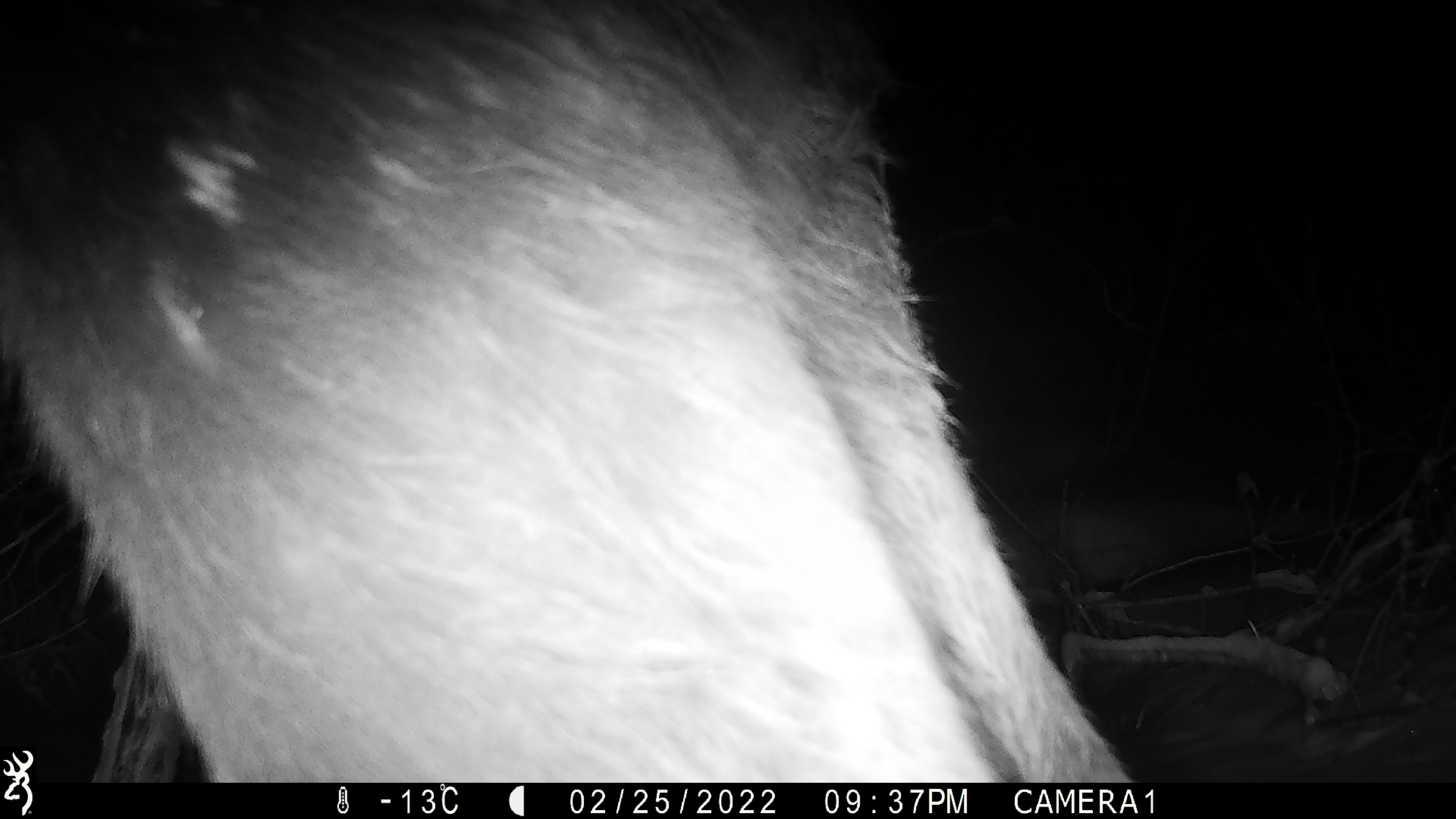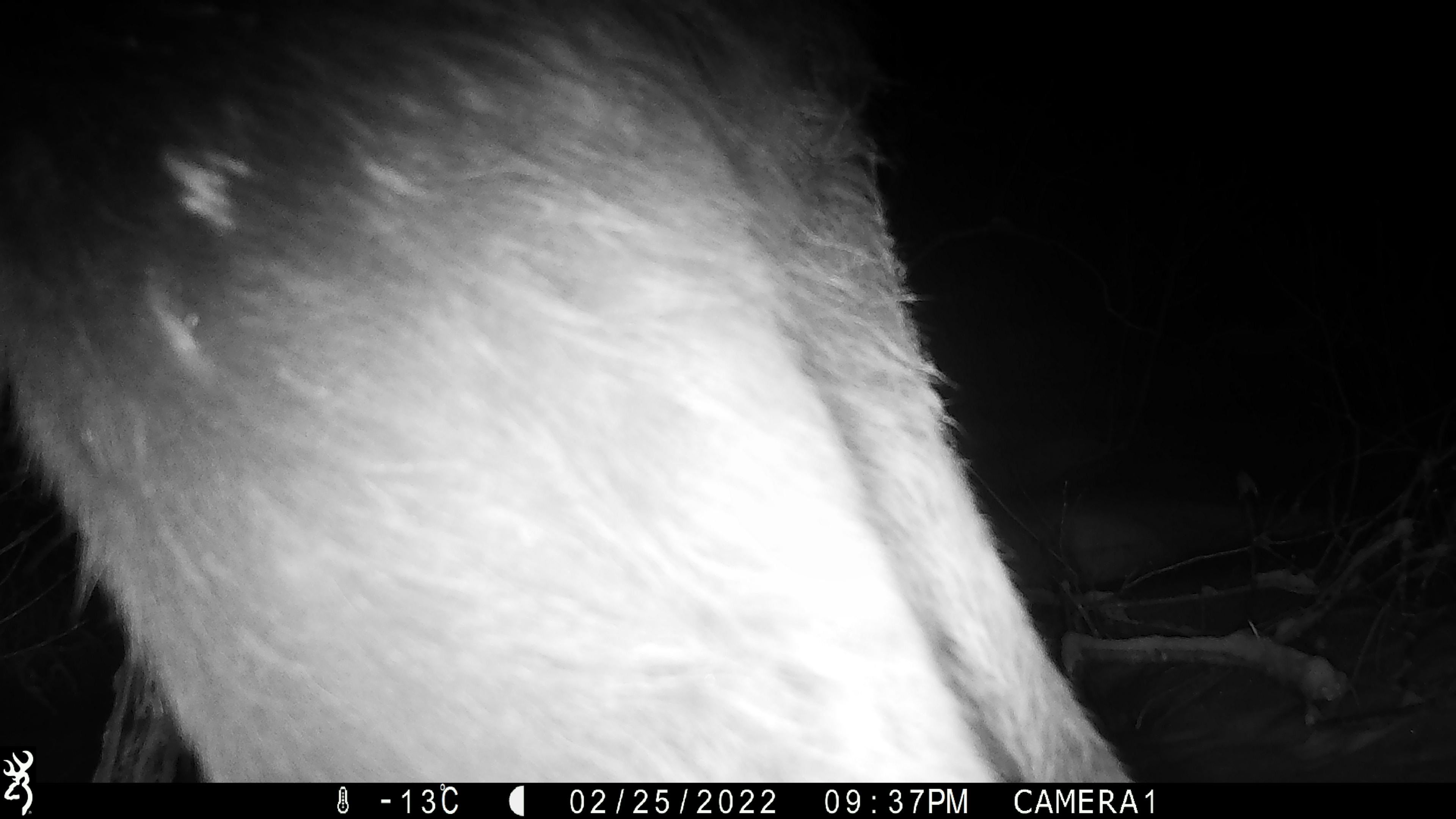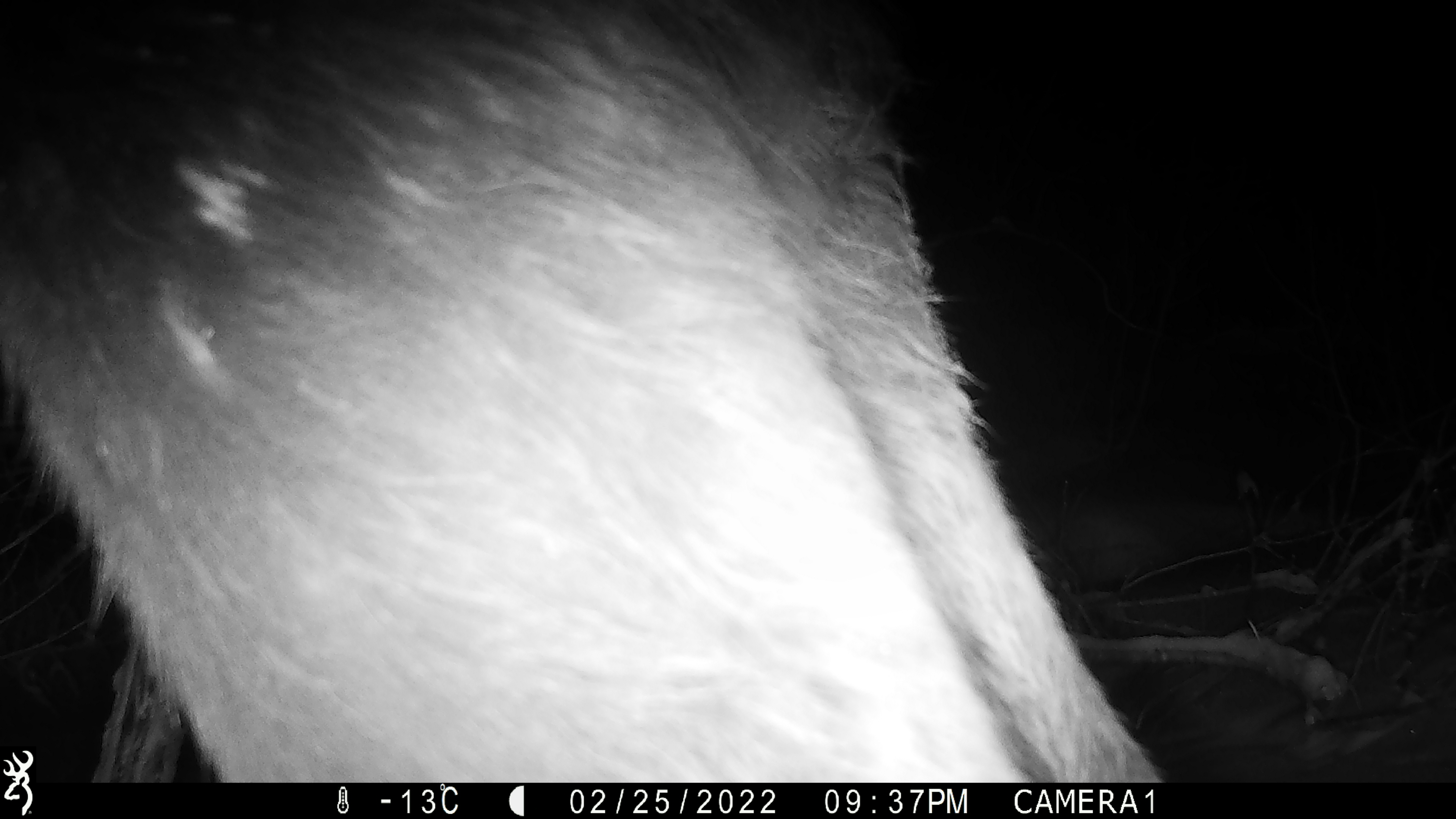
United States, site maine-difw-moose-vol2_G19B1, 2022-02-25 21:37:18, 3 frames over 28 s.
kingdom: Animalia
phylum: Chordata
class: Mammalia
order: Artiodactyla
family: Cervidae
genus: Alces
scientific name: Alces alces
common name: moose